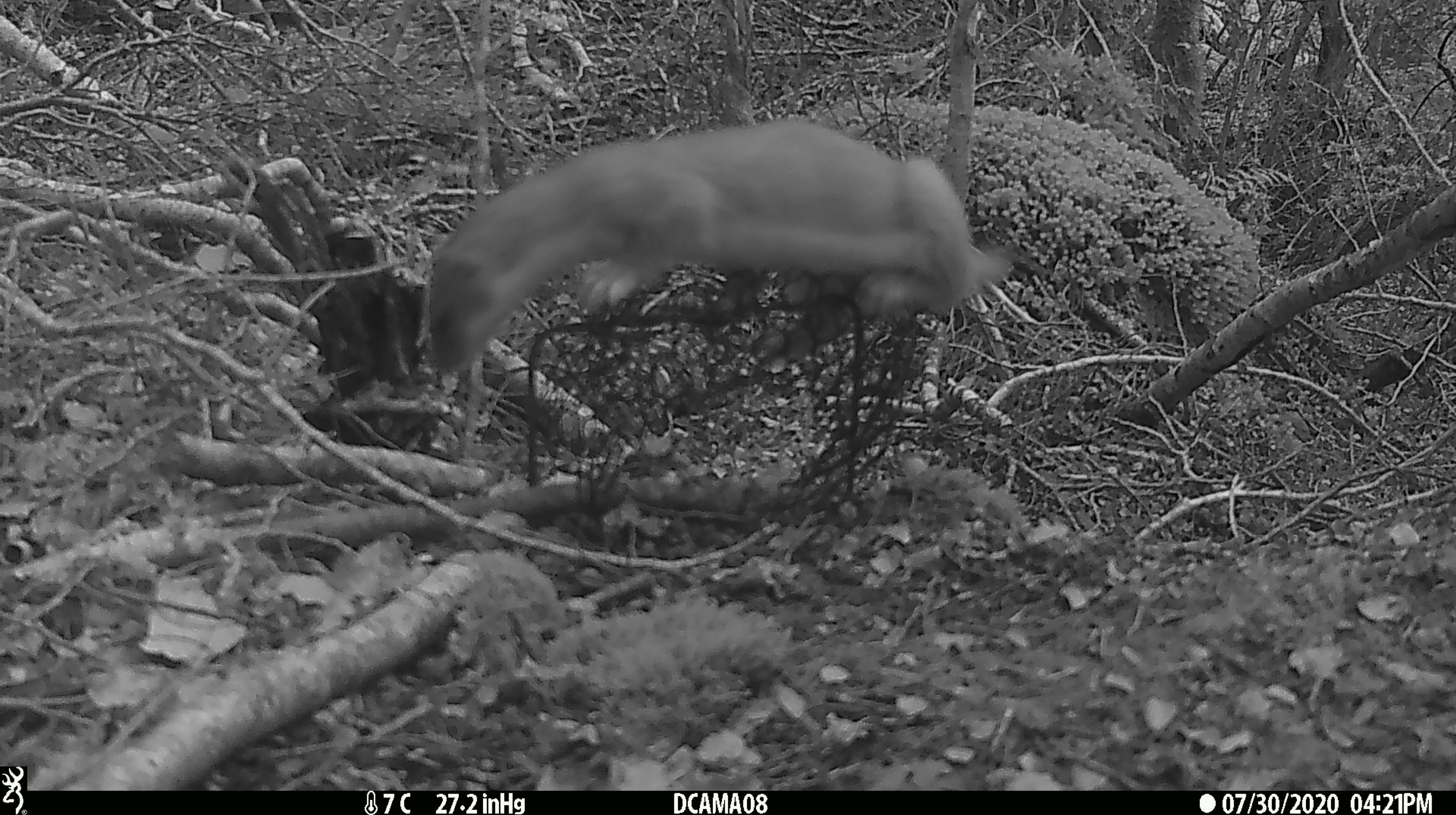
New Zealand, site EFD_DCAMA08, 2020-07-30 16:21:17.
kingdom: Animalia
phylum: Chordata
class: Mammalia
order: Carnivora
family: Mustelidae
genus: Mustela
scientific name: Mustela erminea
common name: stoat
Stoat (Mustela erminea).